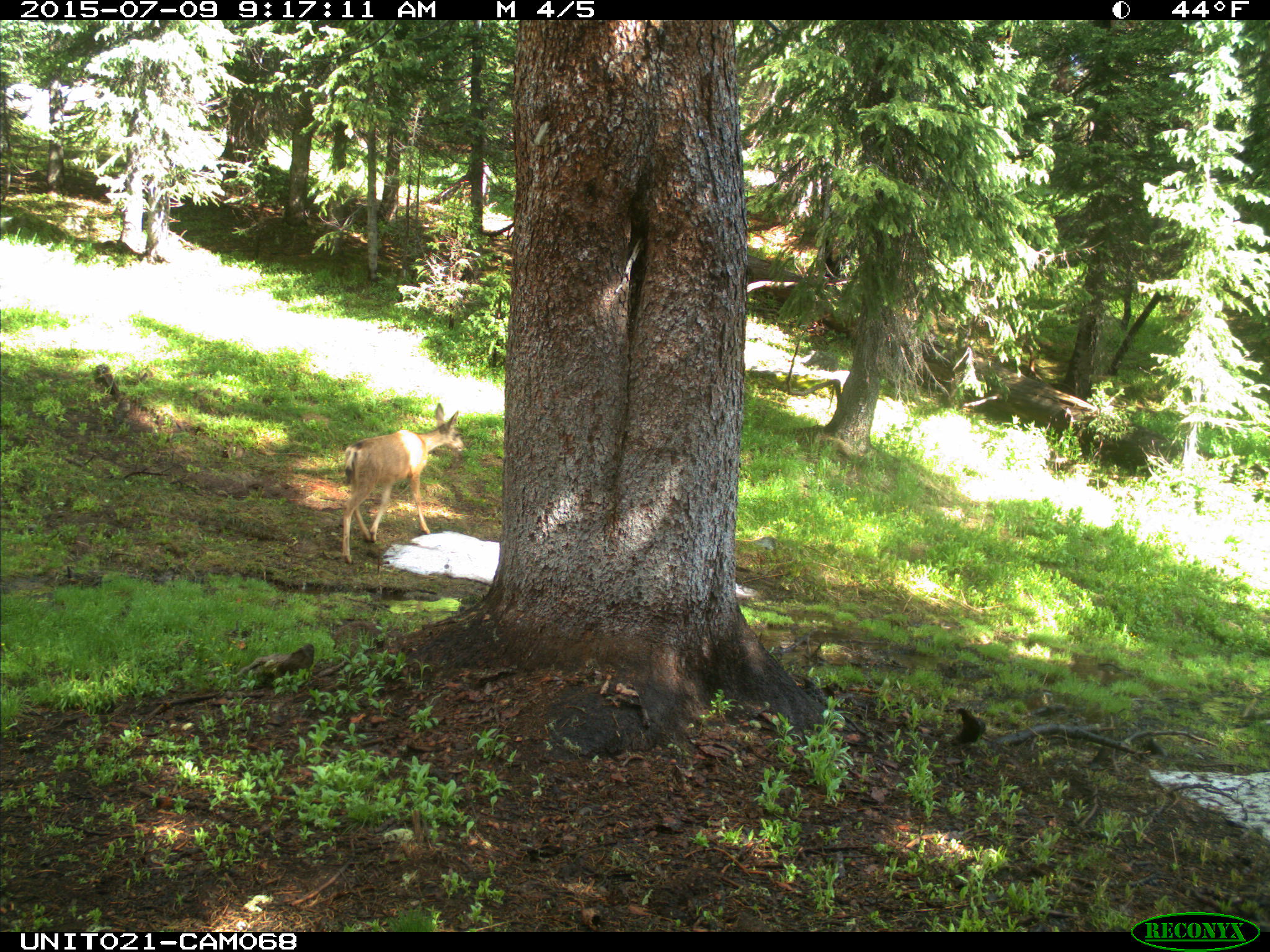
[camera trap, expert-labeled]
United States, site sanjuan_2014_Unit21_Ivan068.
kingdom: Animalia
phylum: Chordata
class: Mammalia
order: Artiodactyla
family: Cervidae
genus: Odocoileus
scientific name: Odocoileus hemionus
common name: mule deer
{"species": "Odocoileus hemionus (mule deer)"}